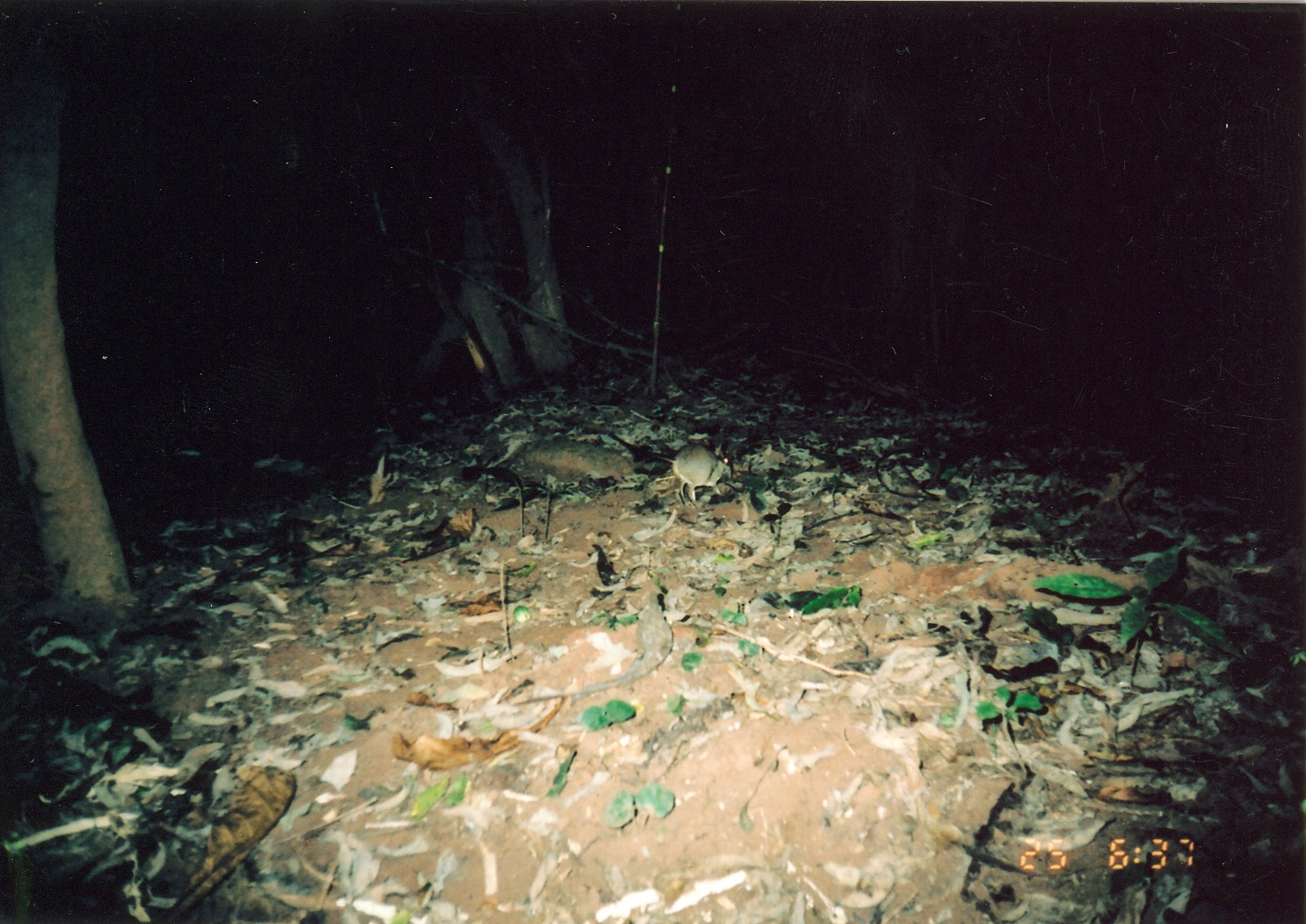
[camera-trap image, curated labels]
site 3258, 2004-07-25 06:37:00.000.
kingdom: Animalia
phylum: Chordata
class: Mammalia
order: Macroscelidea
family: Macroscelididae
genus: Petrodromus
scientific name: Petrodromus tetradactylus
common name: four-toed sengi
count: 1